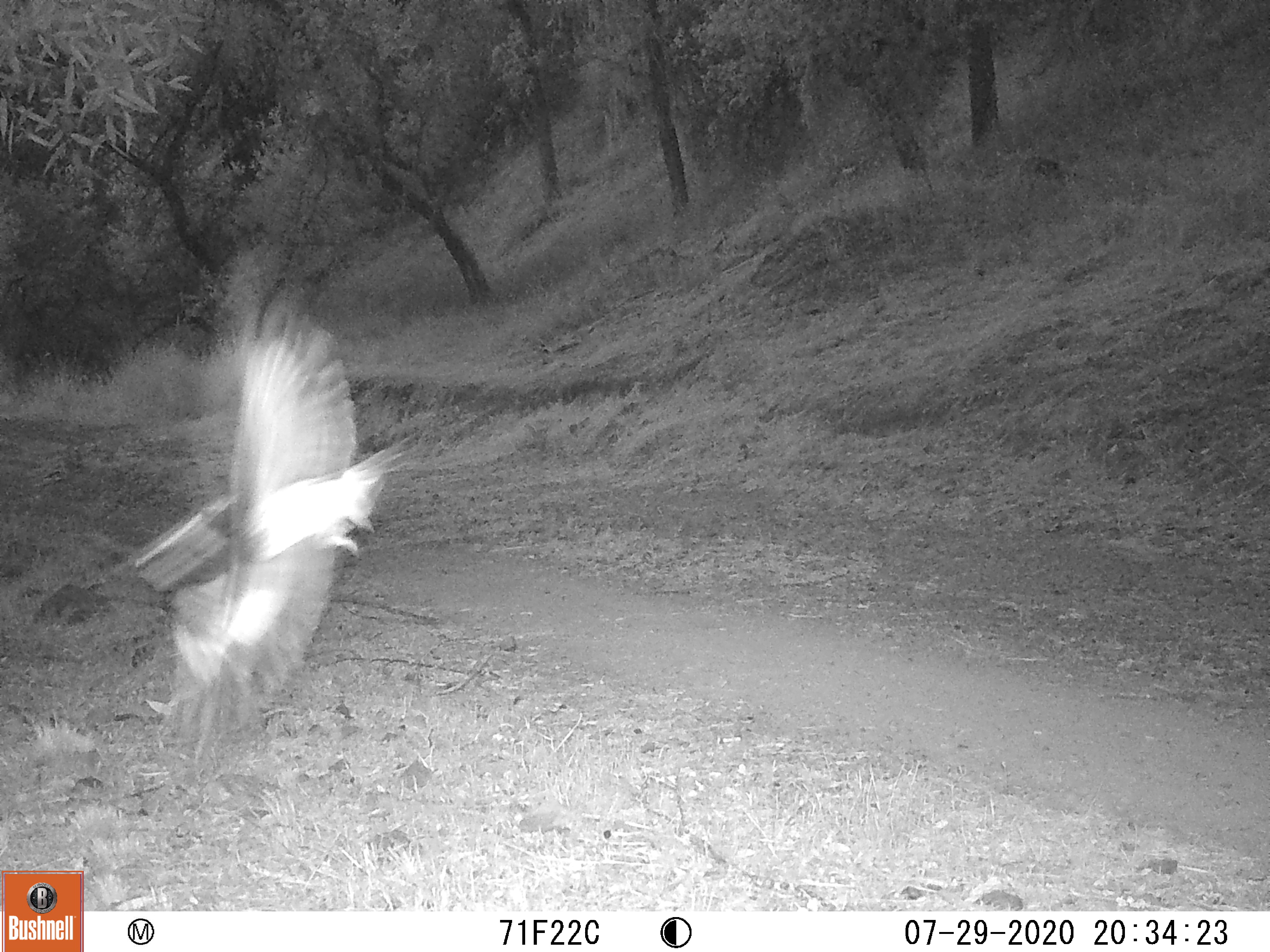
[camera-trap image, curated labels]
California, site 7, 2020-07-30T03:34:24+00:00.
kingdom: Animalia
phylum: Chordata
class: Aves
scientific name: Aves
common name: bird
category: unknown bird